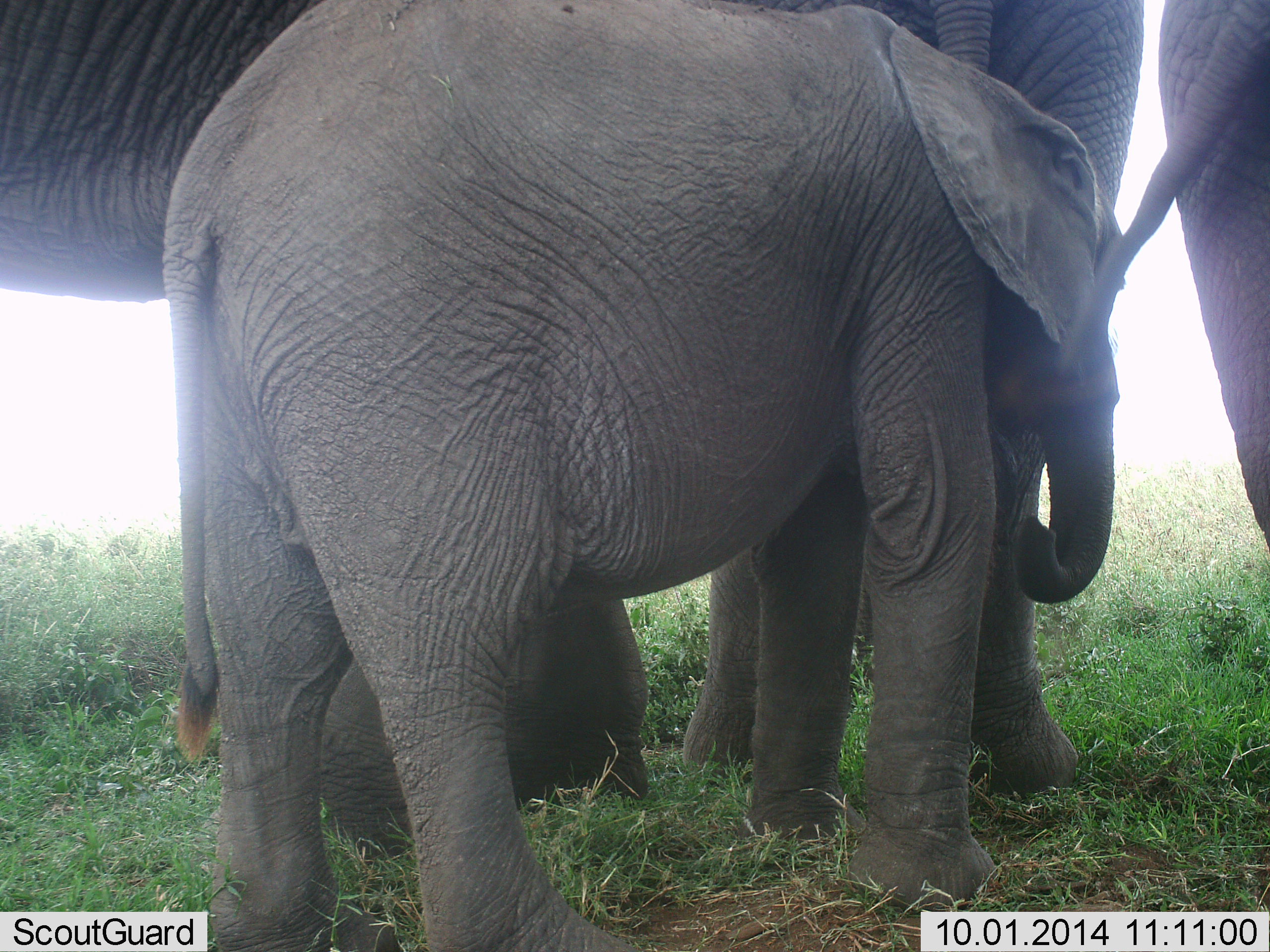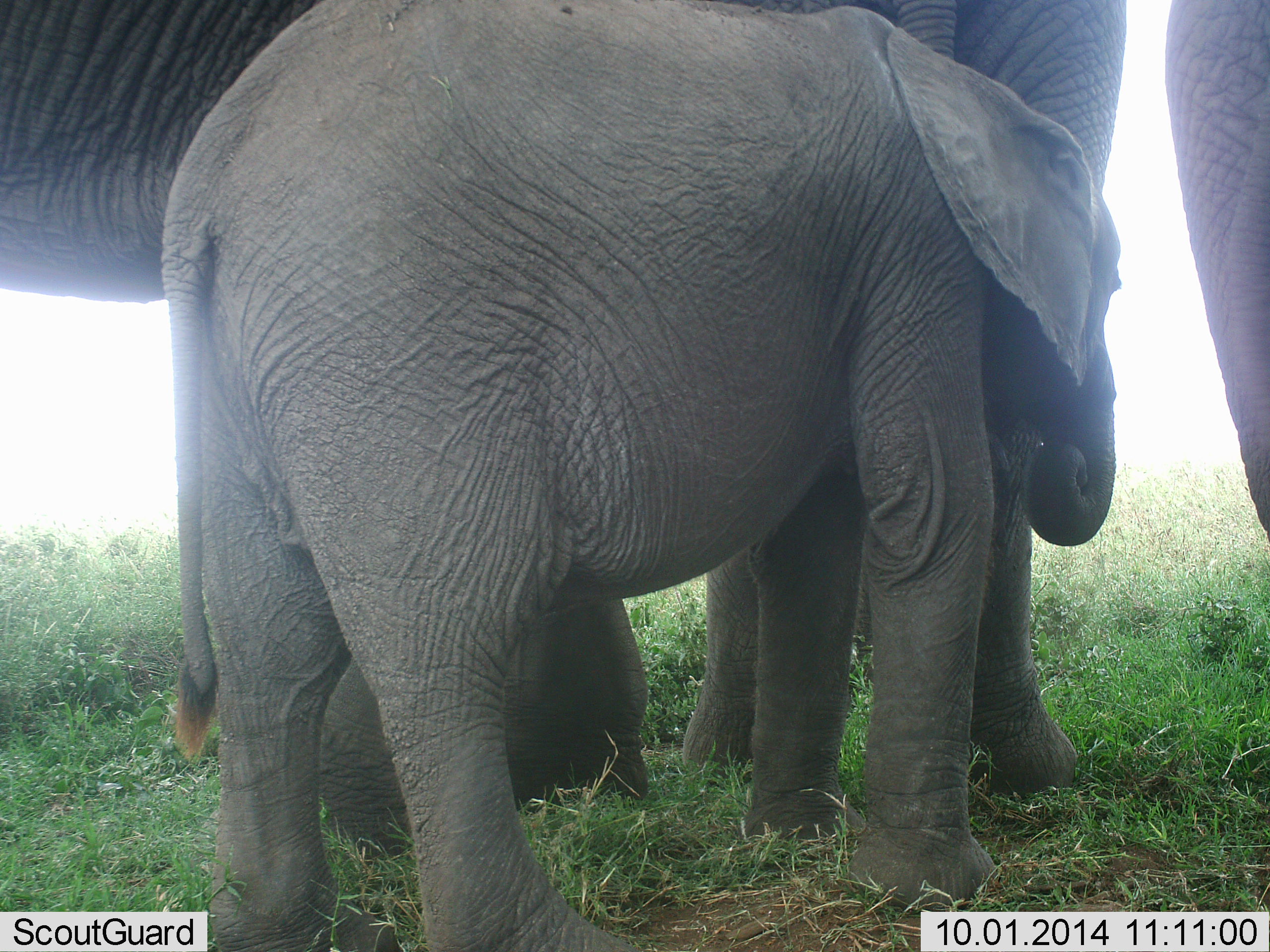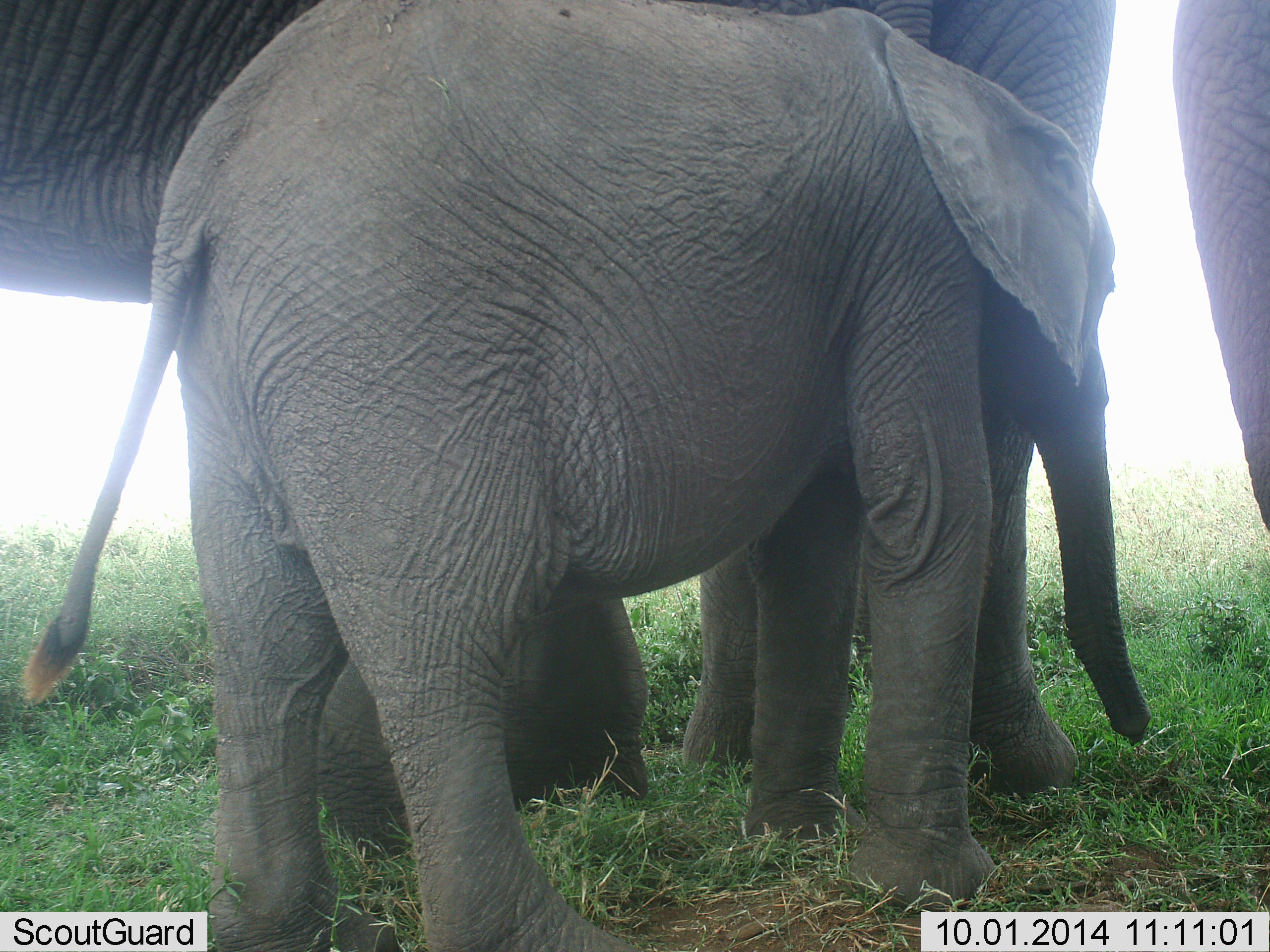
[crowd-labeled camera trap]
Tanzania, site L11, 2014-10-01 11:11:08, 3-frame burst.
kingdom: Animalia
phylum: Chordata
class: Mammalia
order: Proboscidea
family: Elephantidae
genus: Loxodonta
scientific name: Loxodonta africana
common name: african bush elephant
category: elephant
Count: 3.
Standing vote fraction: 100%.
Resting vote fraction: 0%.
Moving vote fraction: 0%.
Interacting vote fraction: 0%.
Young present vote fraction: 90%.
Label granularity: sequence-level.